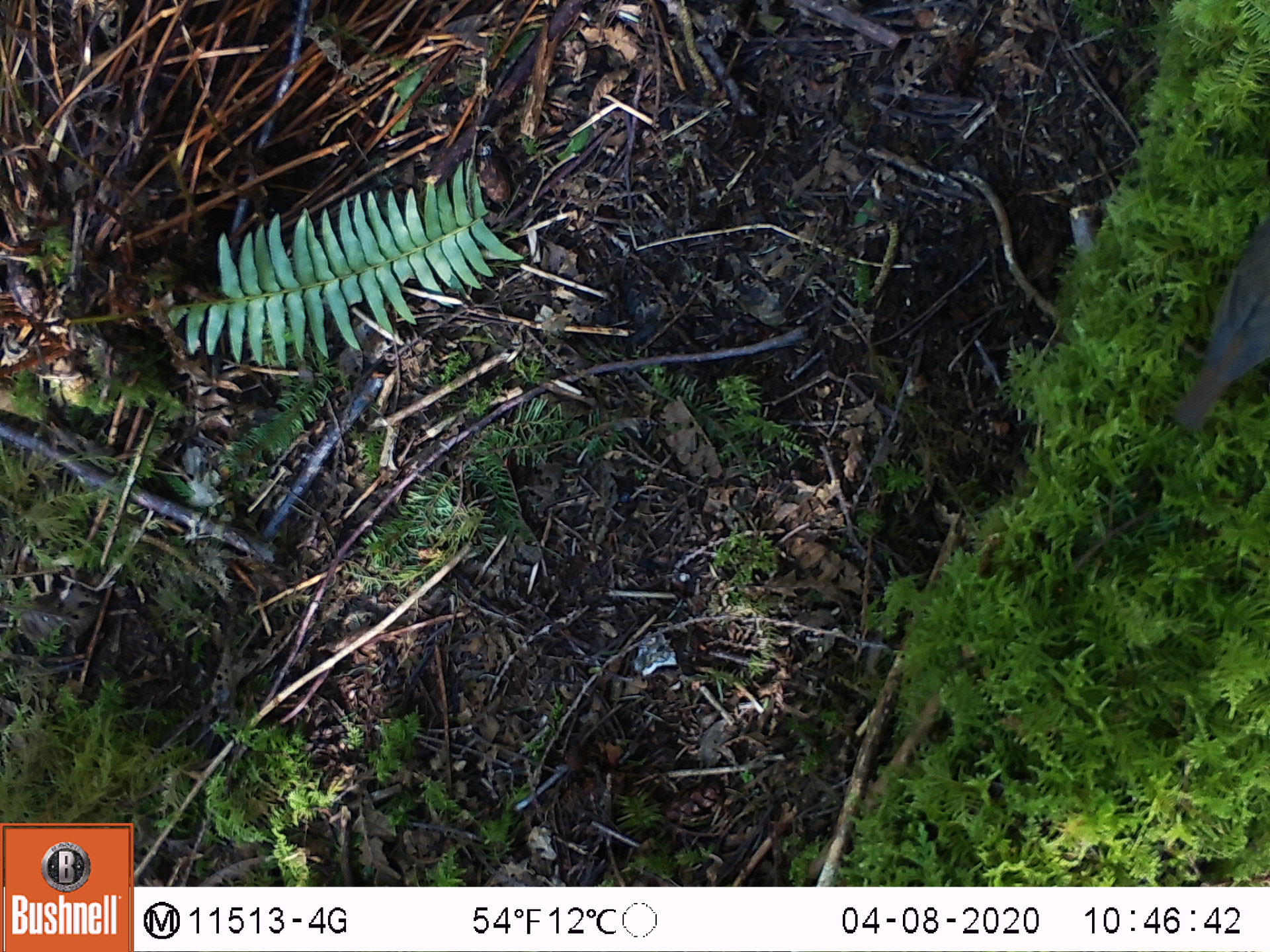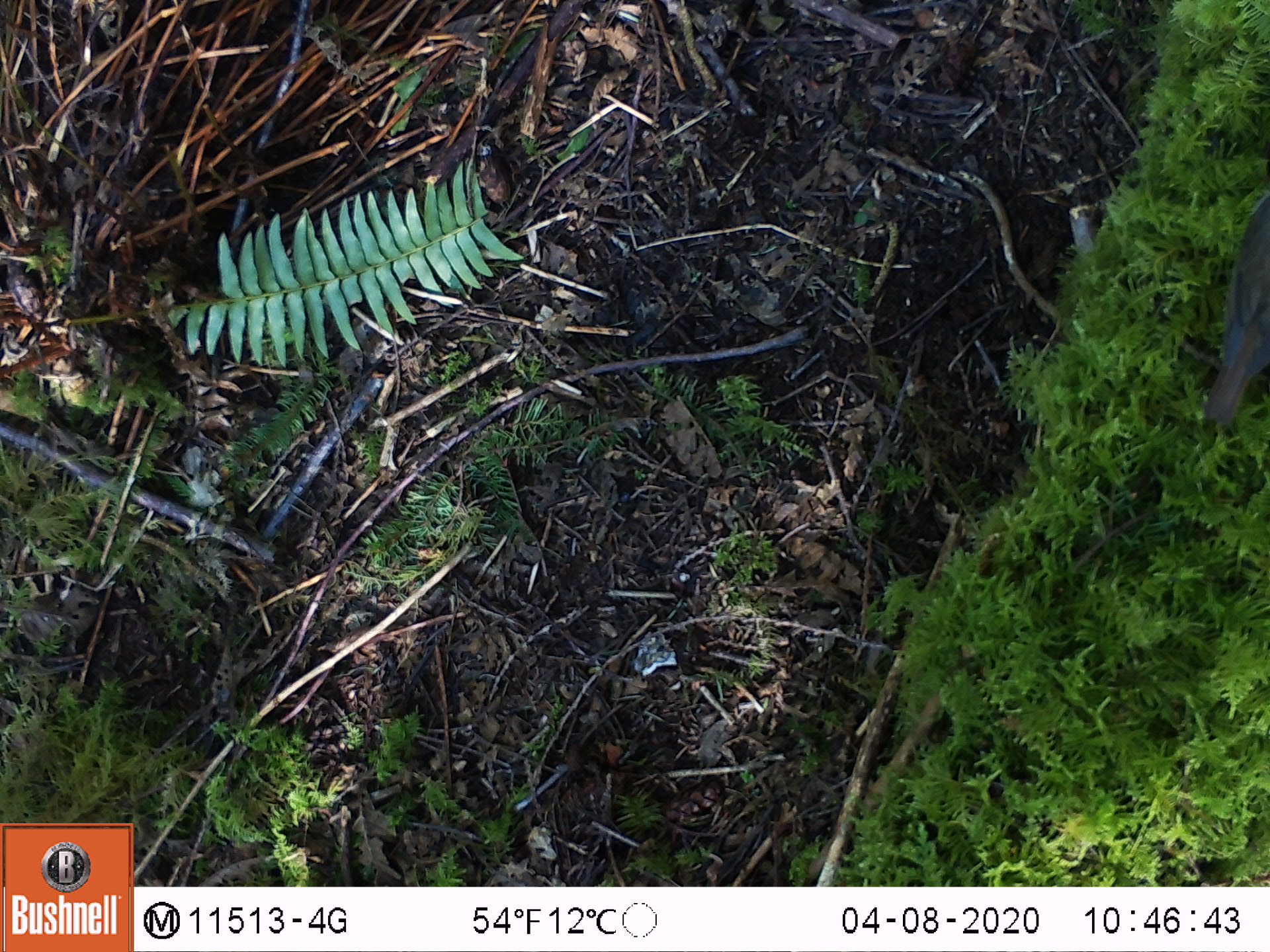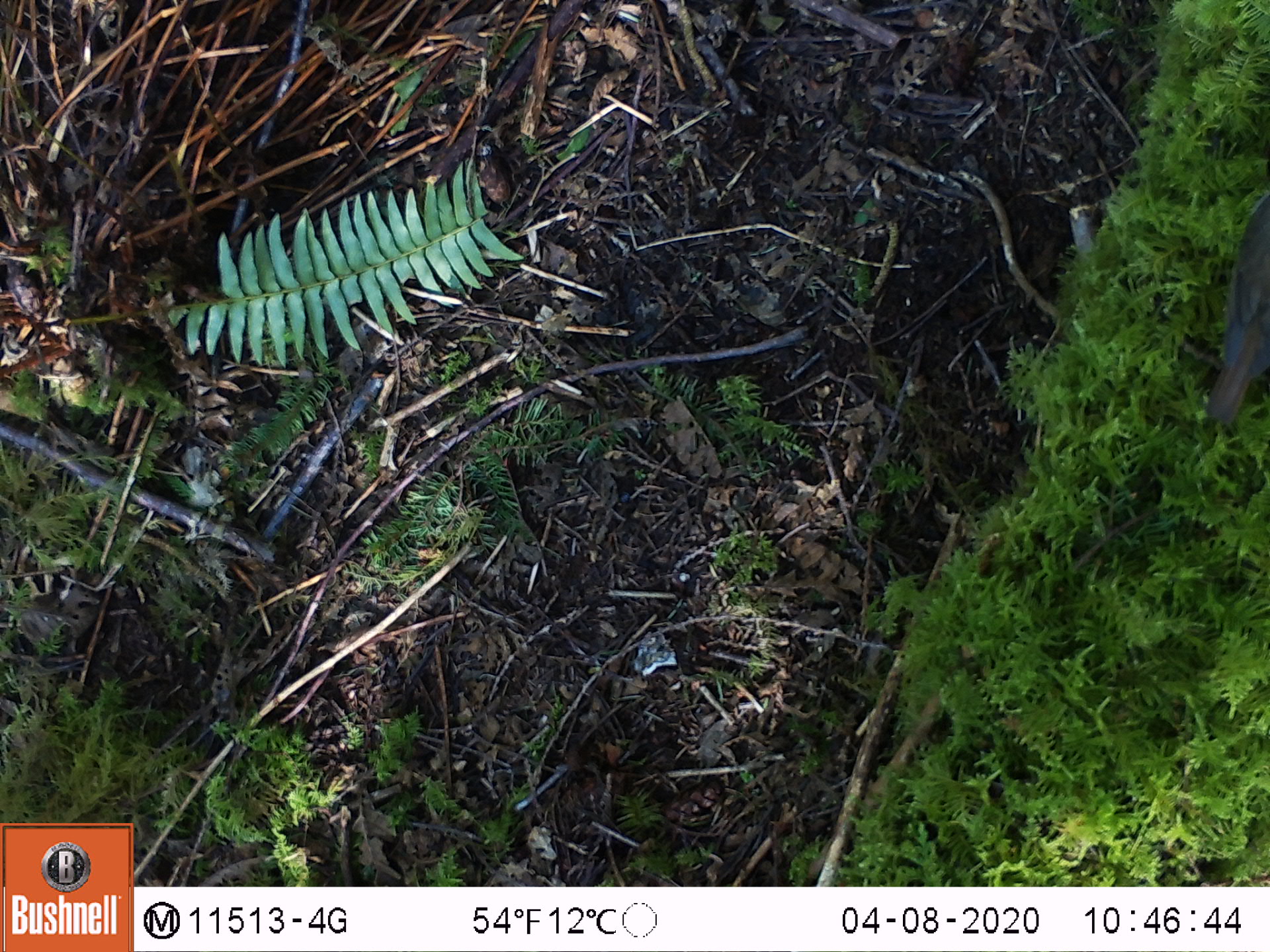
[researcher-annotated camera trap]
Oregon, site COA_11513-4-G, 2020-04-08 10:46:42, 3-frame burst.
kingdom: Animalia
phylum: Chordata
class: Aves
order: Passeriformes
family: Turdidae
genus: Catharus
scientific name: Catharus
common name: brown thrushes and nightingale-thrushes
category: catharus species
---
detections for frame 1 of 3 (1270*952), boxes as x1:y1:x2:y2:
catharus species: 1165:227:1265:428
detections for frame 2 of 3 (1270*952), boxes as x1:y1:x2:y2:
catharus species: 1204:193:1265:430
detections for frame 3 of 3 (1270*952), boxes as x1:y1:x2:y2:
catharus species: 1208:203:1265:428